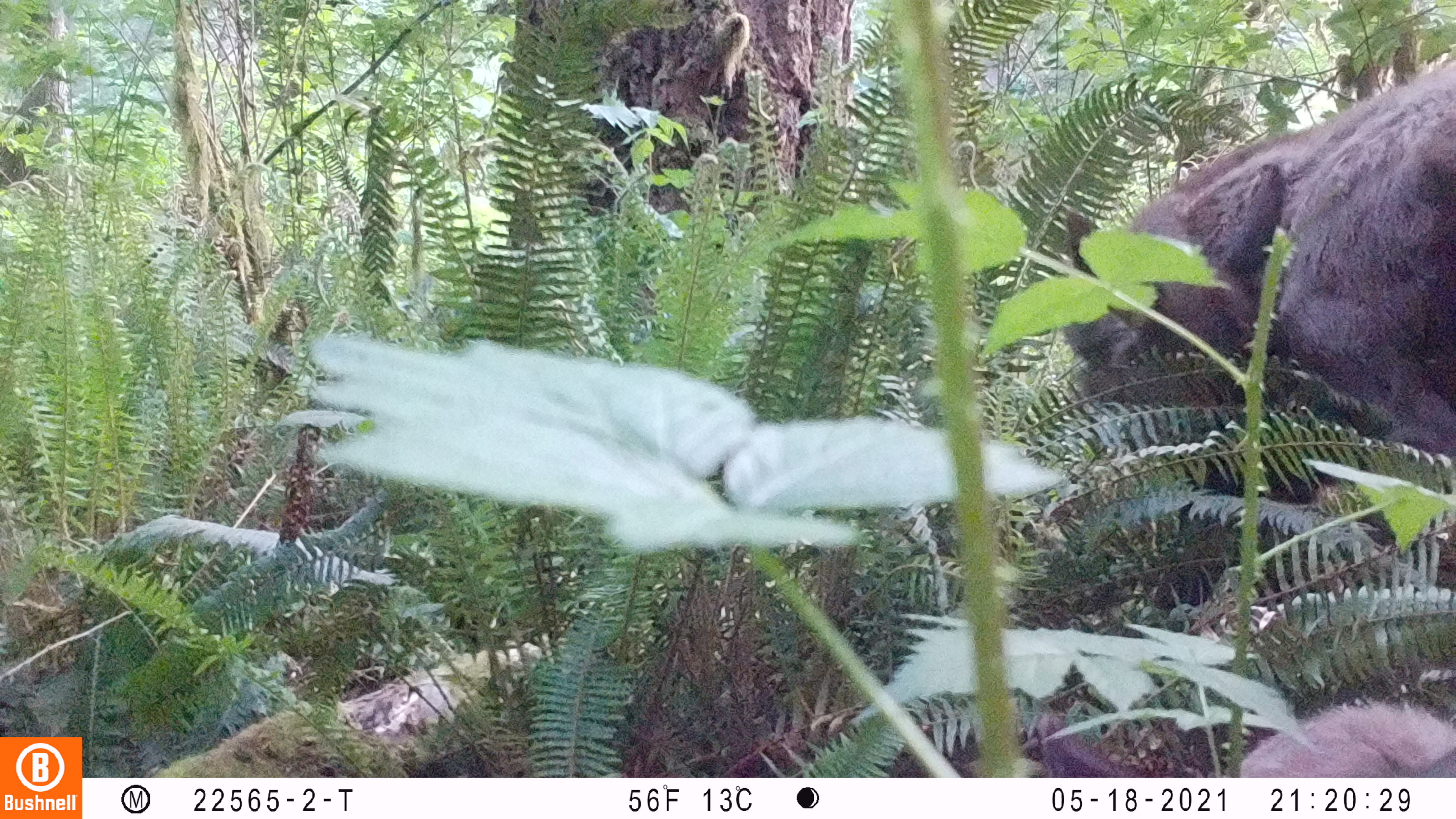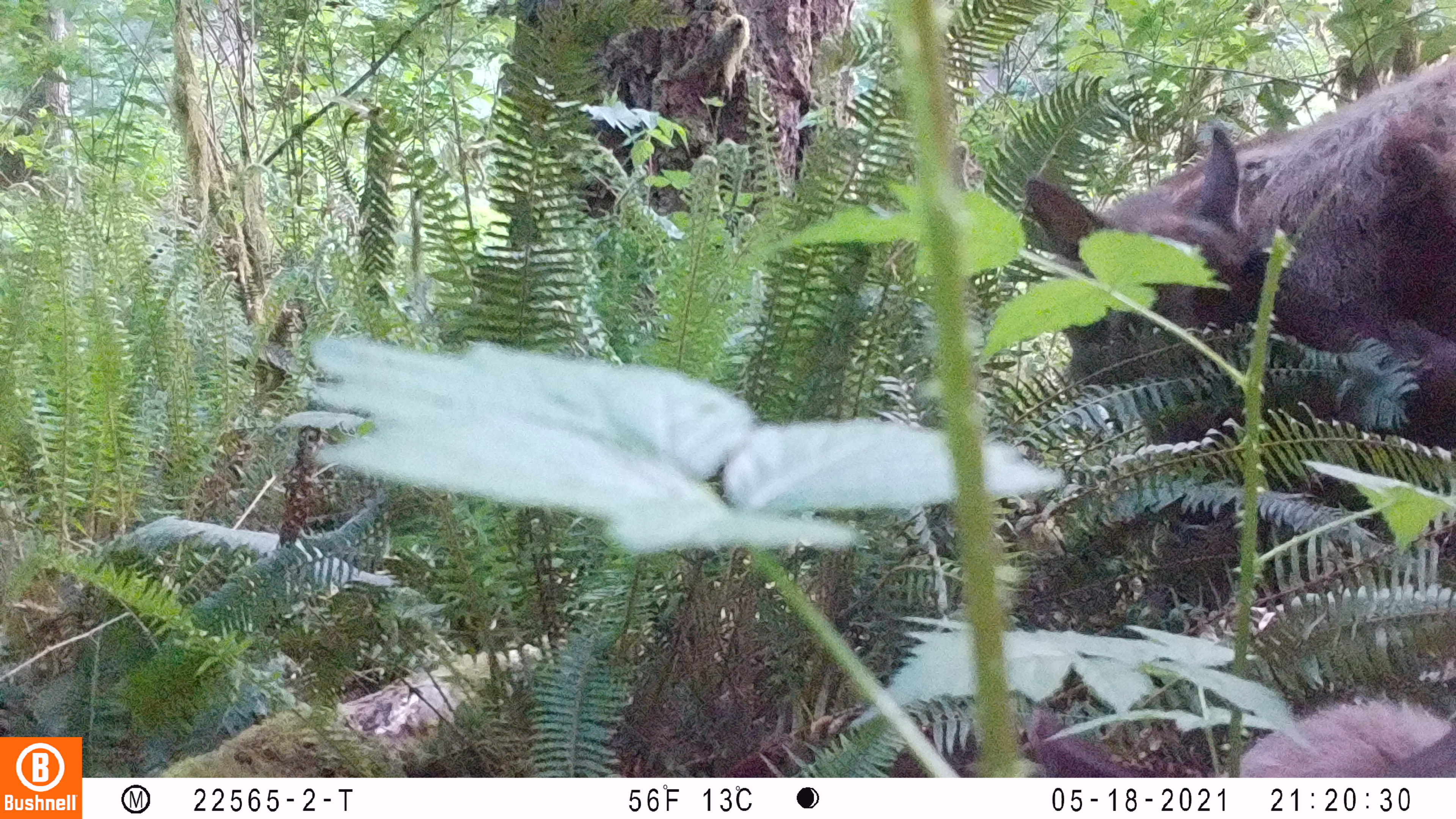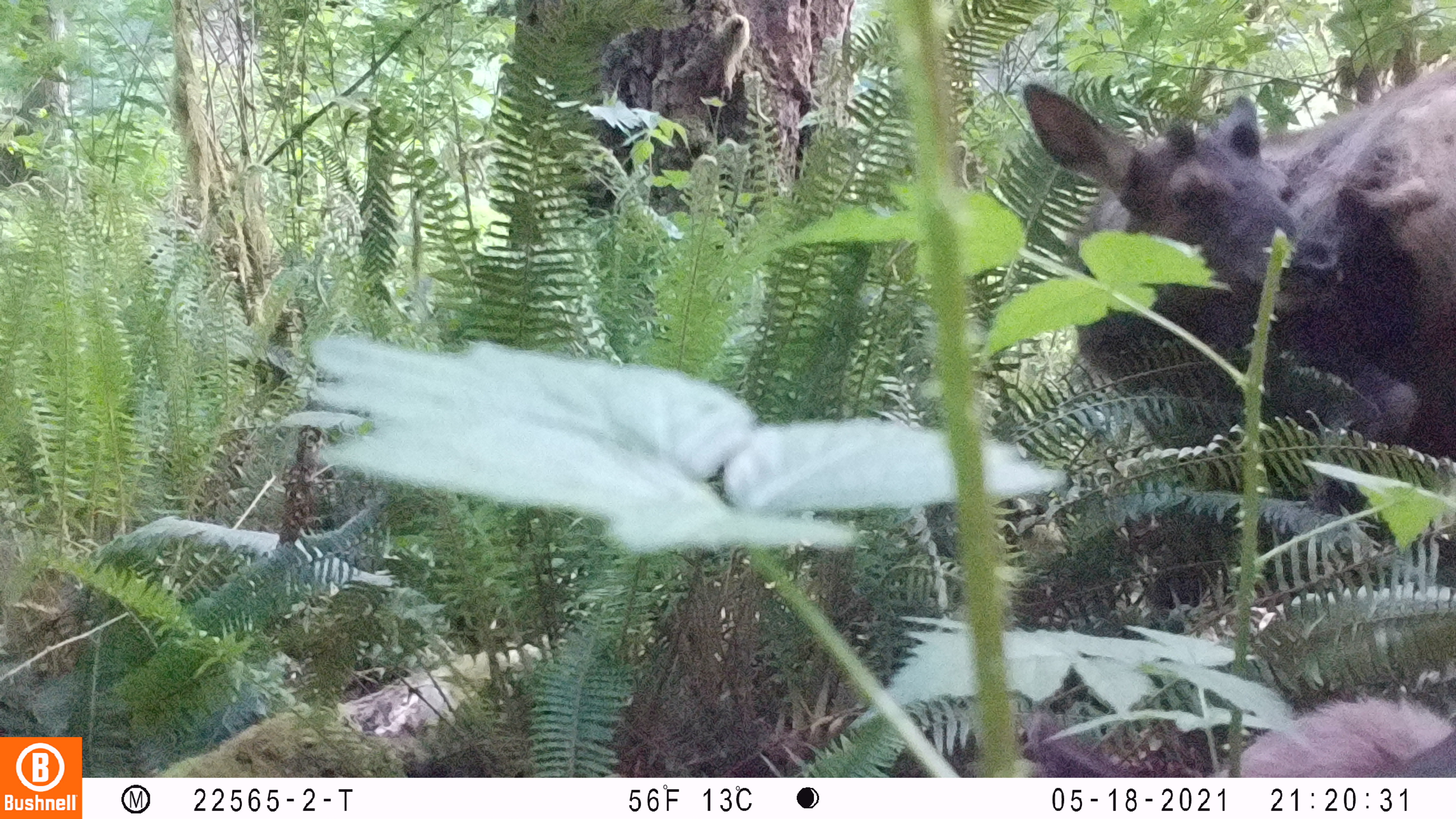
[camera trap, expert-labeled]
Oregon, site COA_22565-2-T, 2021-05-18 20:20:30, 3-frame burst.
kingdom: Animalia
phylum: Chordata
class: Mammalia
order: Artiodactyla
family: Cervidae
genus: Cervus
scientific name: Cervus canadensis roosevelti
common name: roosevelt elk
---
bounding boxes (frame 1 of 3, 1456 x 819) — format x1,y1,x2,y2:
roosevelt elk: 1086,56,1450,400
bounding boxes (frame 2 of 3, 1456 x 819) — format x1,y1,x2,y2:
roosevelt elk: 1027,50,1451,389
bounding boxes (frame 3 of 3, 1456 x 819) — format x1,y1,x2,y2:
roosevelt elk: 1009,65,1450,421